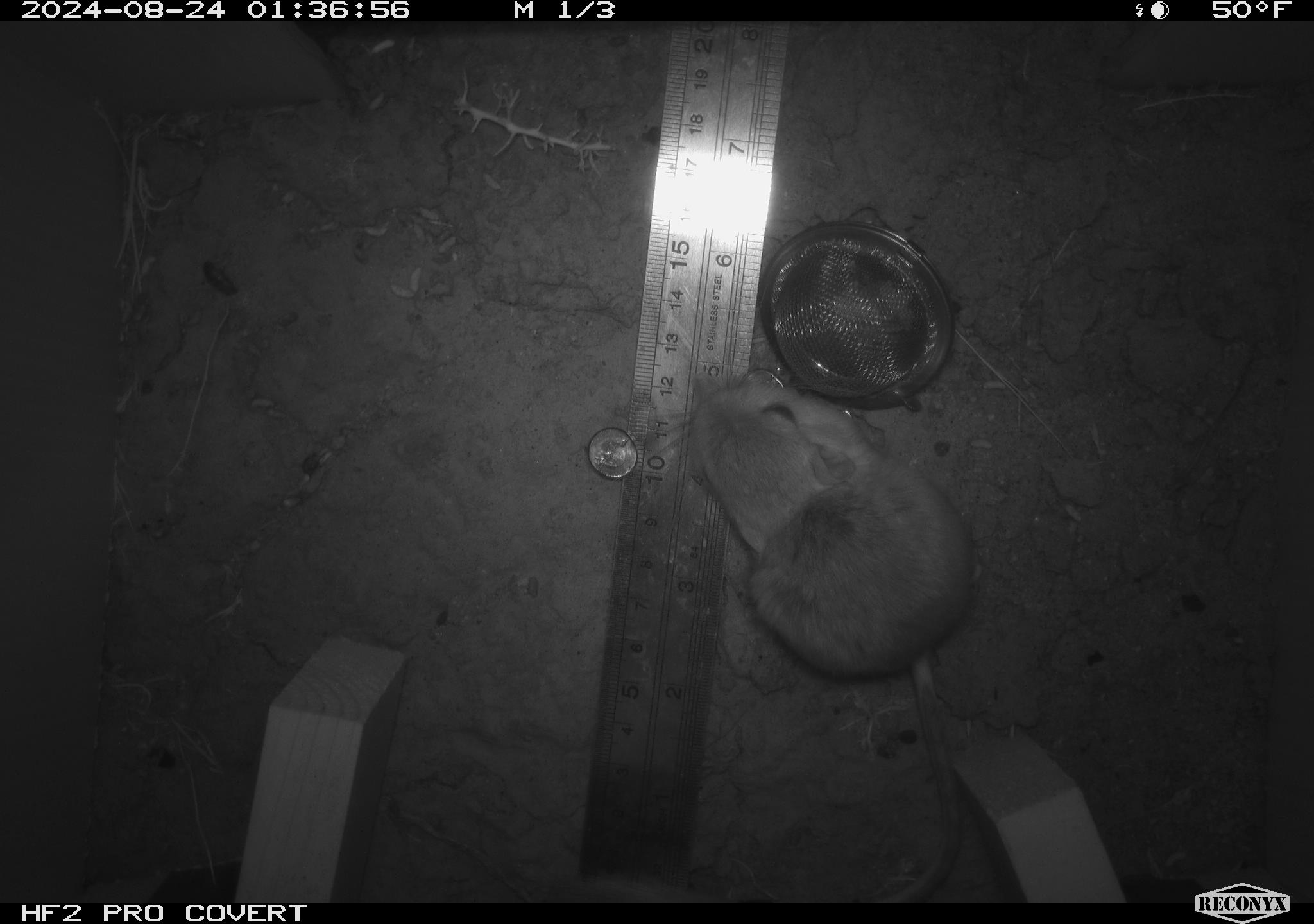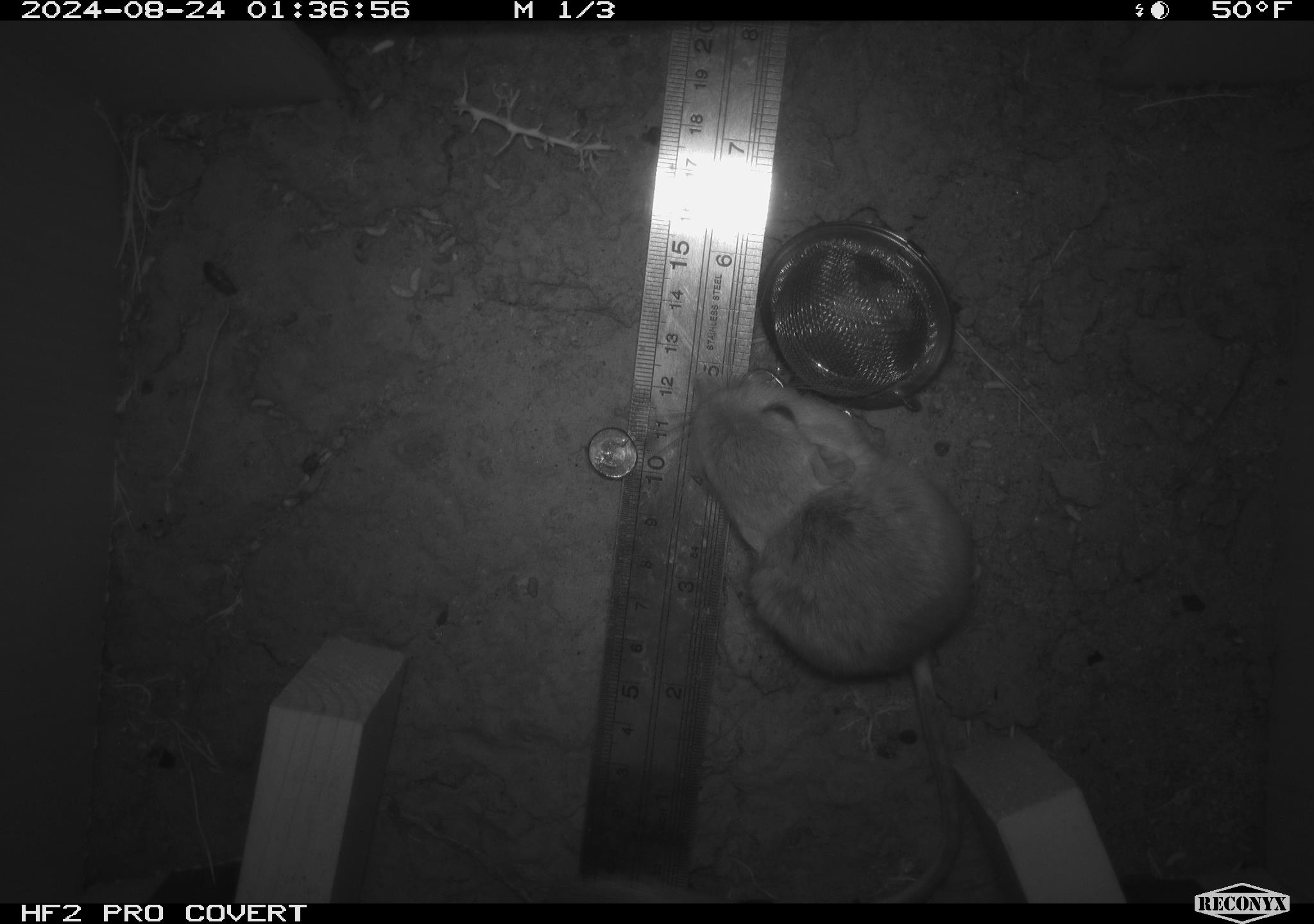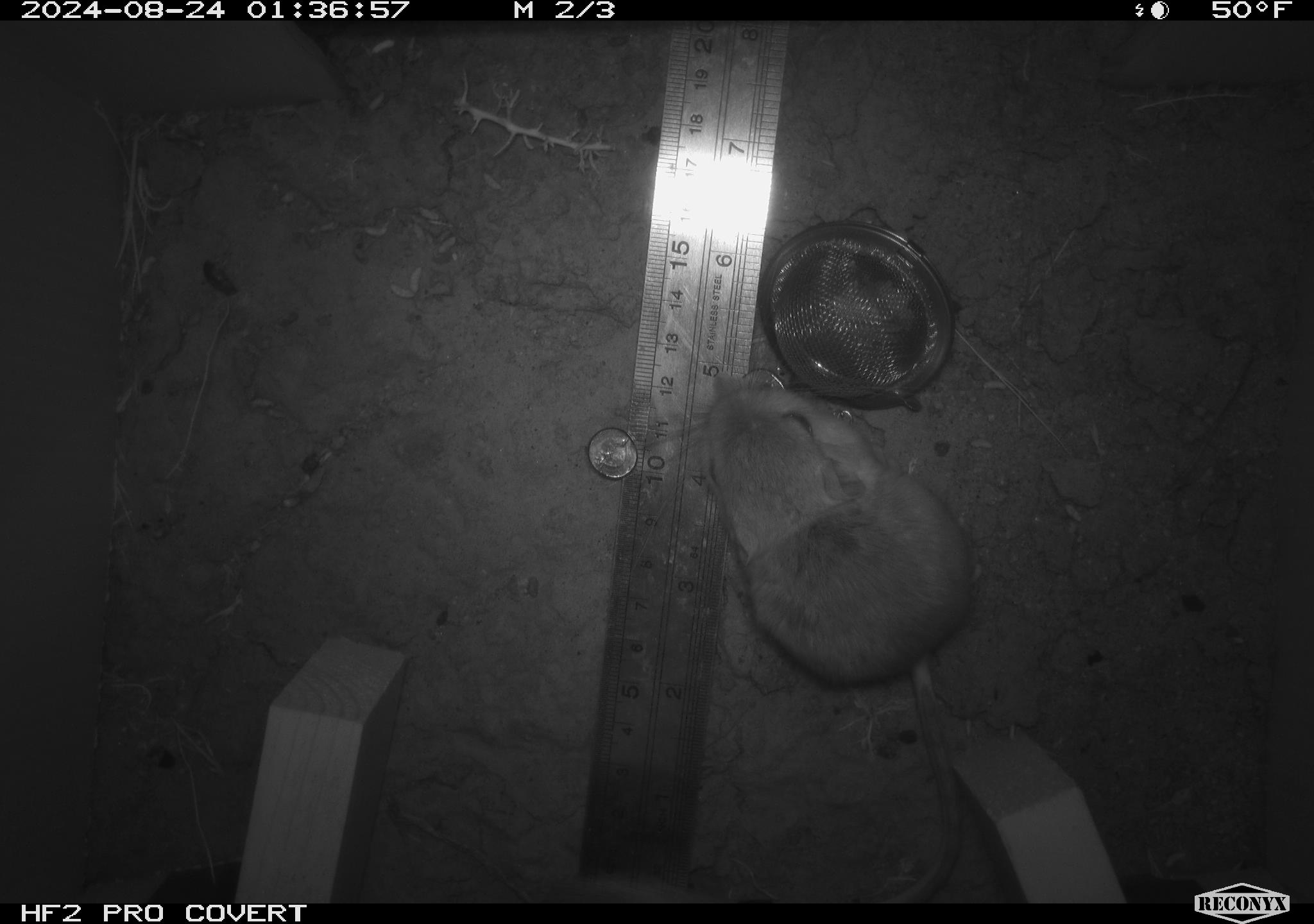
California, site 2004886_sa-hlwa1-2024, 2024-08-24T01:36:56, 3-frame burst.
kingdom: Animalia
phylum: Chordata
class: Mammalia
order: Rodentia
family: Heteromyidae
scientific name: Heteromyidae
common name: kangaroo rats and pocket mice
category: heteromyidae family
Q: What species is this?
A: Heteromyidae family (kangaroo rats and pocket mice) (Heteromyidae).